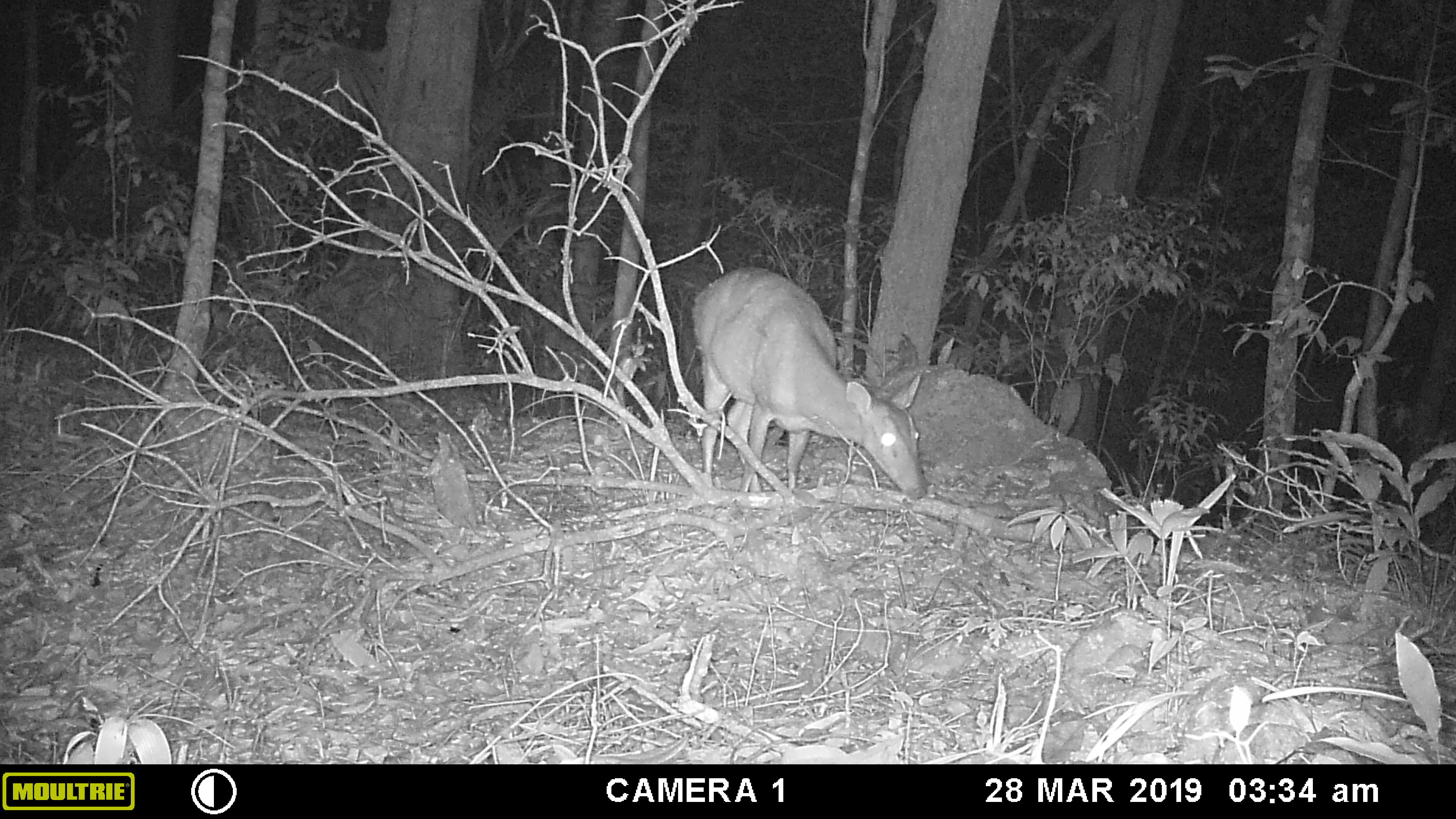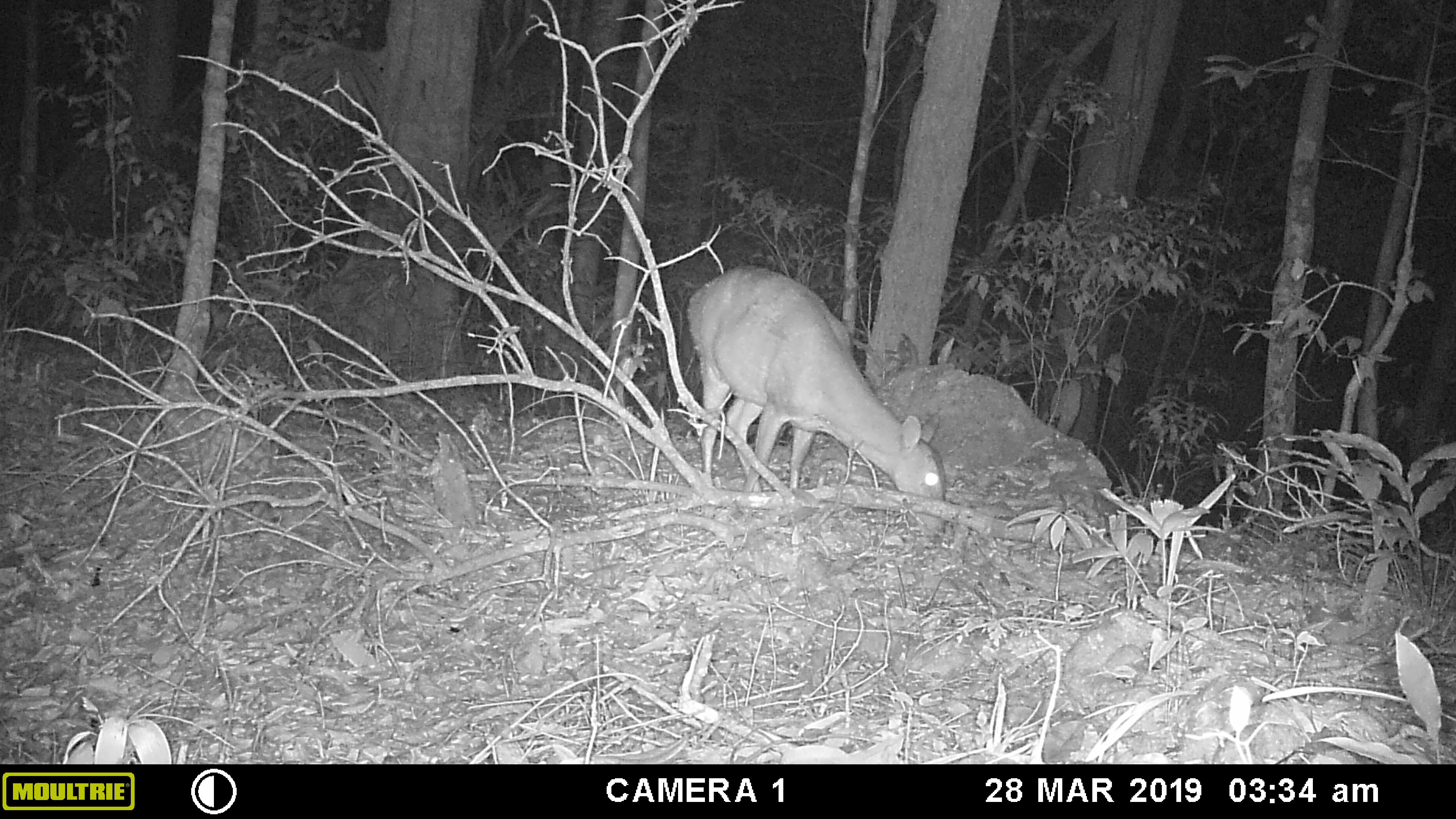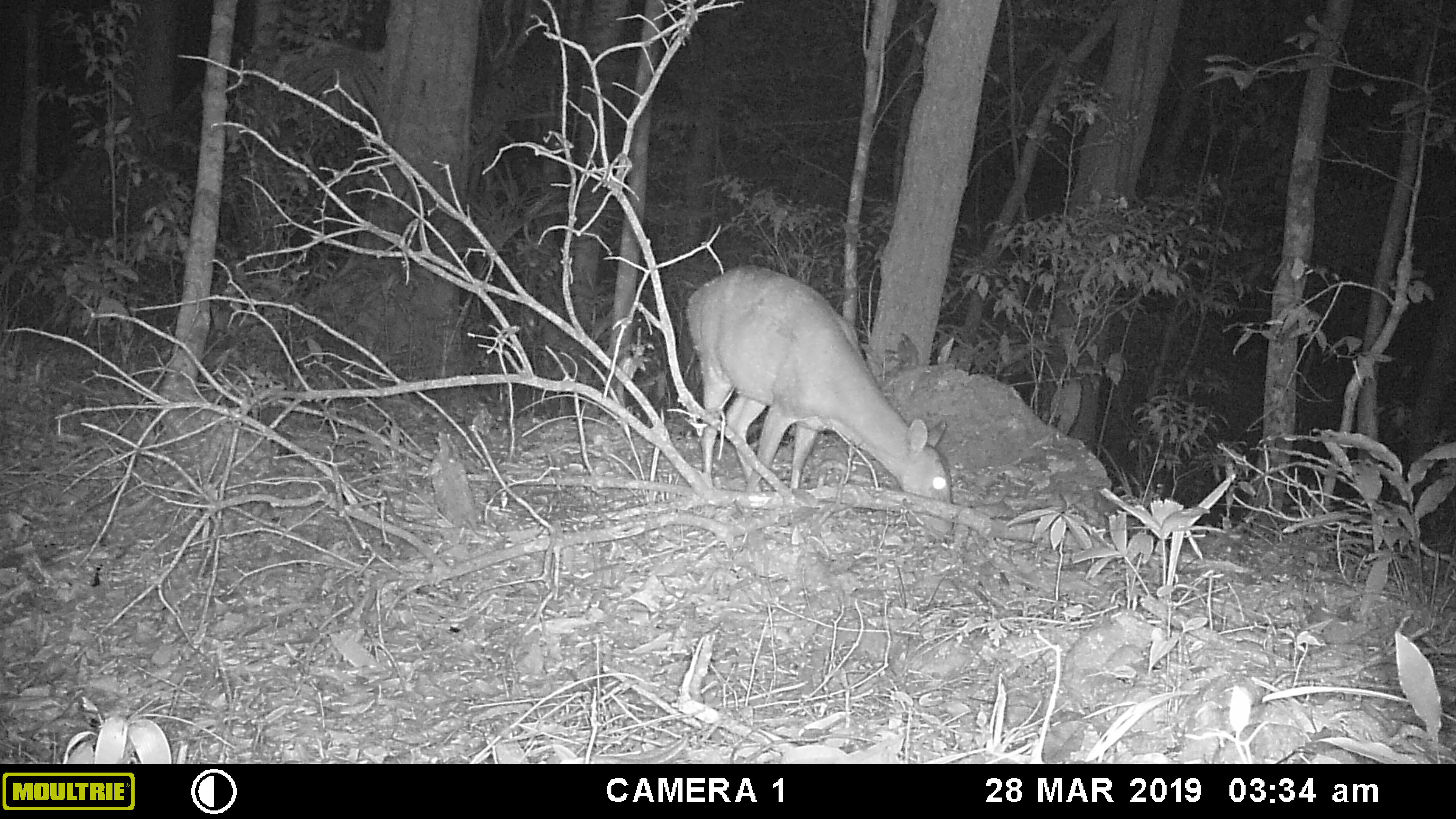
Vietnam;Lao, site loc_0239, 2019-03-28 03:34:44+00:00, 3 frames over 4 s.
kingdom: Animalia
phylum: Chordata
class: Mammalia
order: Artiodactyla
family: Cervidae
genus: Muntiacus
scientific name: Muntiacus vuquangensis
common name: large-antlered muntjac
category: large antlered muntjac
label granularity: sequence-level